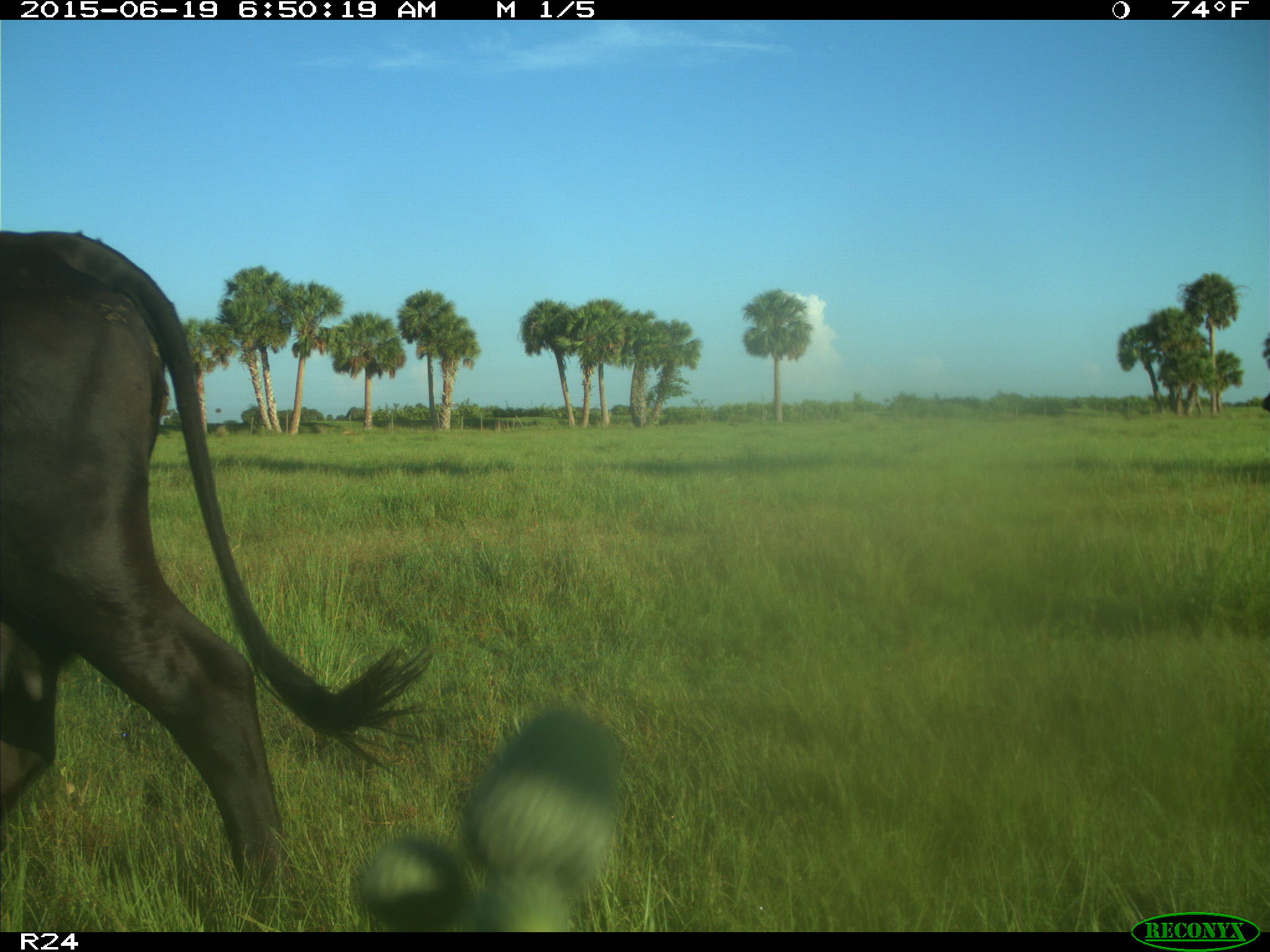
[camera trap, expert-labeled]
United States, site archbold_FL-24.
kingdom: Animalia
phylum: Chordata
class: Mammalia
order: Artiodactyla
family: Bovidae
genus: Bos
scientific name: Bos taurus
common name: domestic cow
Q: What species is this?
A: Bos taurus (domestic cow).